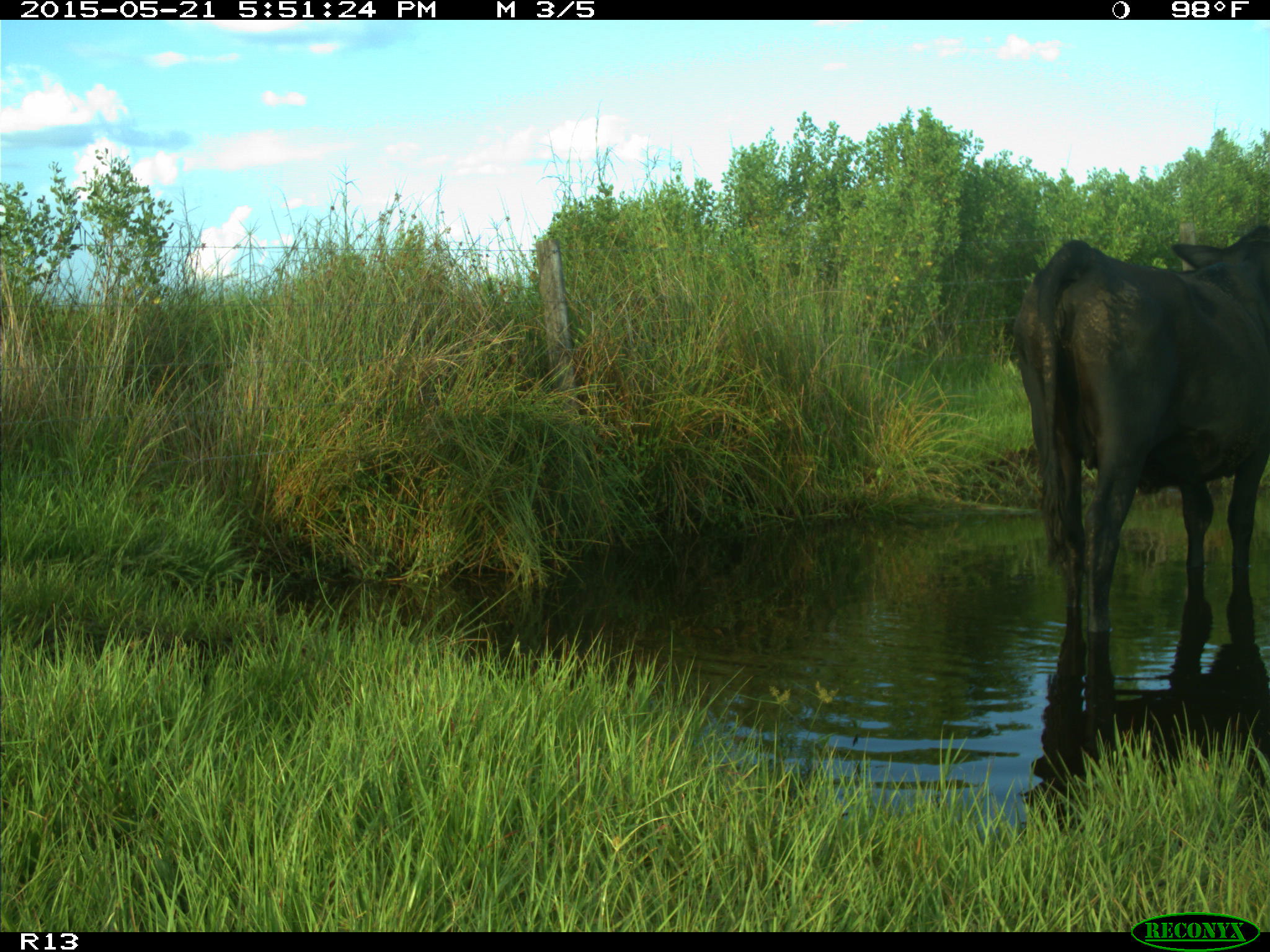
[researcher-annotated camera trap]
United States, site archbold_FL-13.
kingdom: Animalia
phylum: Chordata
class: Mammalia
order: Artiodactyla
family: Bovidae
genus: Bos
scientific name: Bos taurus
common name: domestic cow